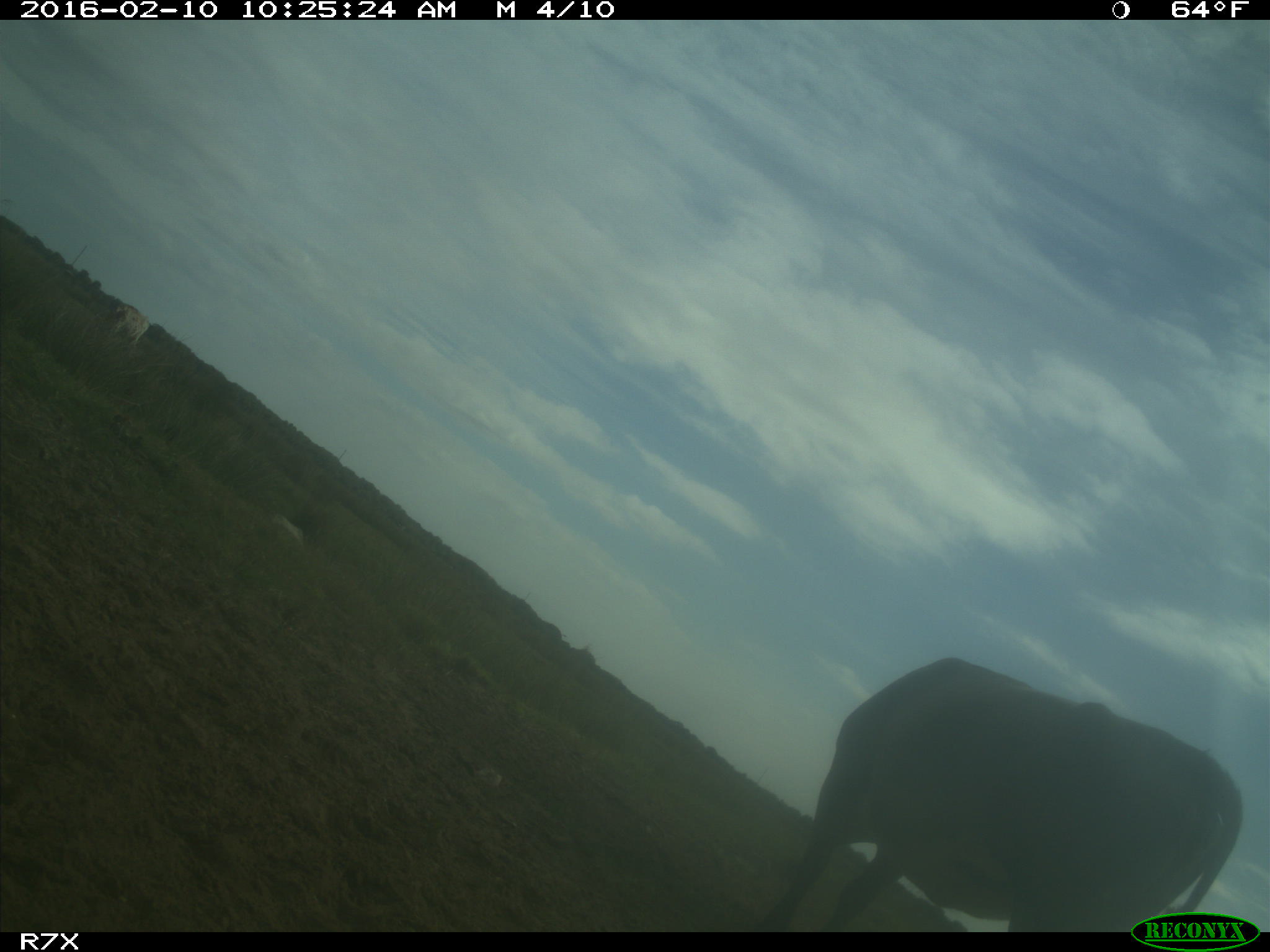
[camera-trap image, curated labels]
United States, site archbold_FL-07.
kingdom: Animalia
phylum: Chordata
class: Mammalia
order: Artiodactyla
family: Bovidae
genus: Bos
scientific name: Bos taurus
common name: domestic cow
Bos taurus (domestic cow).